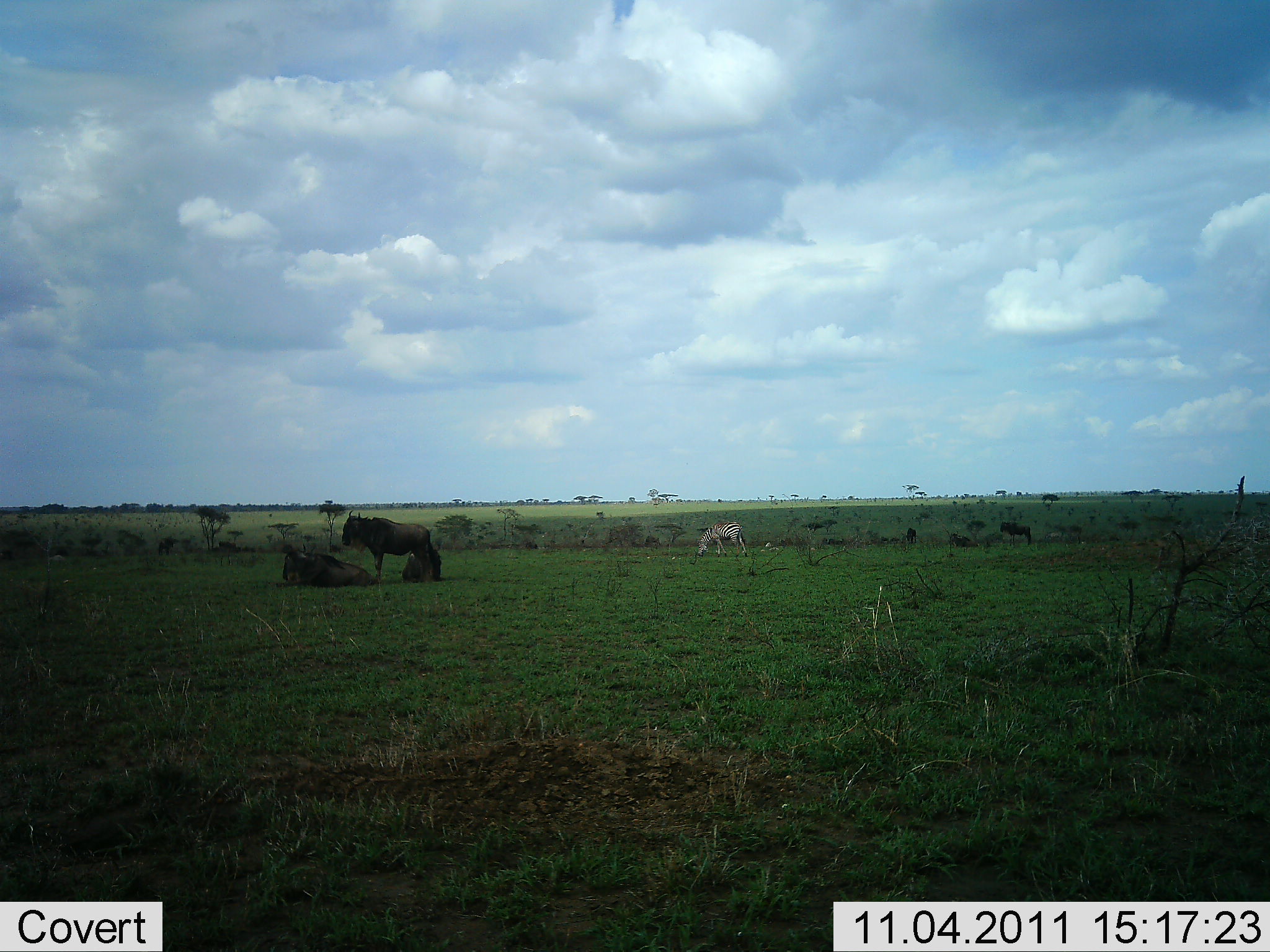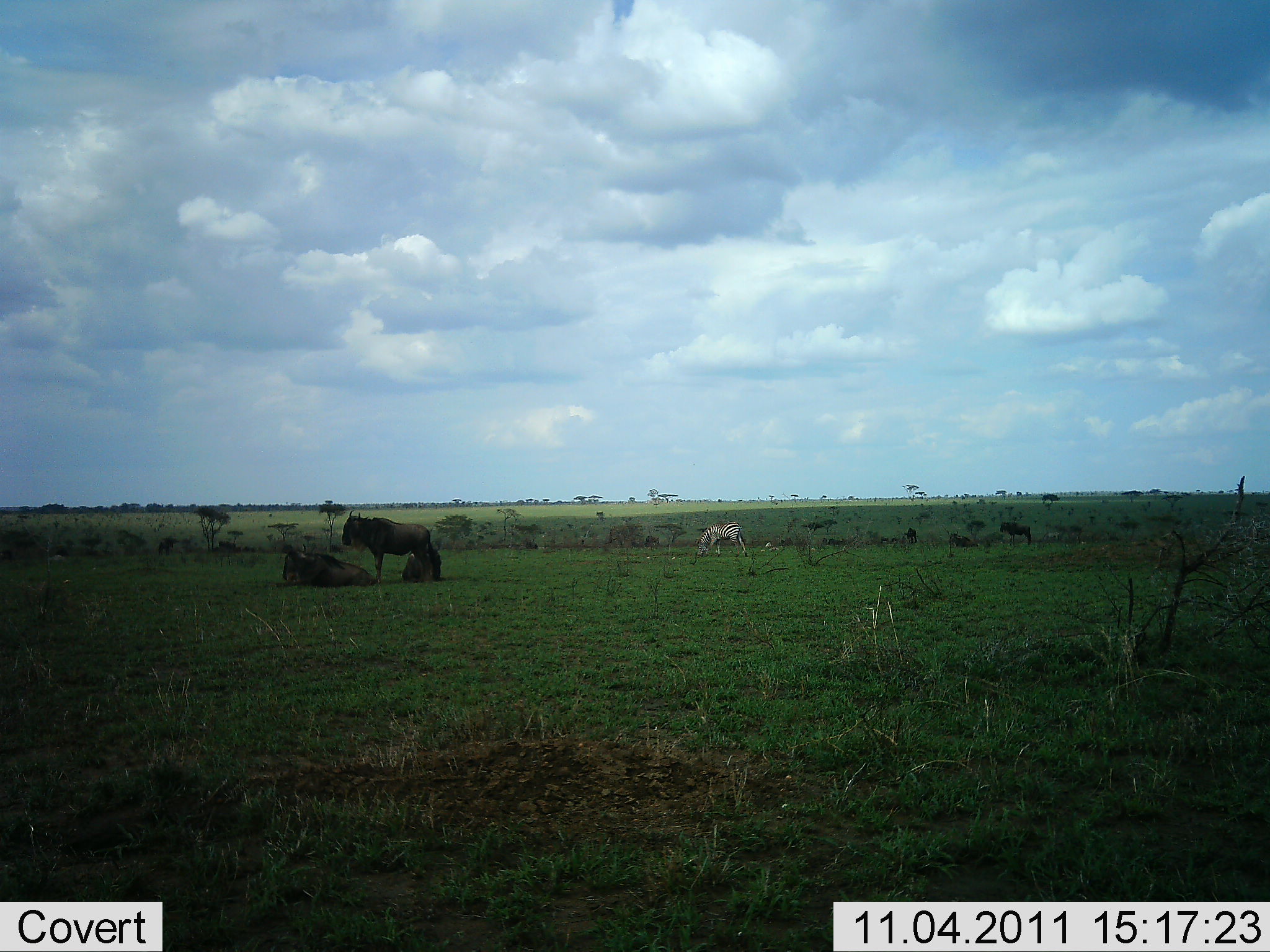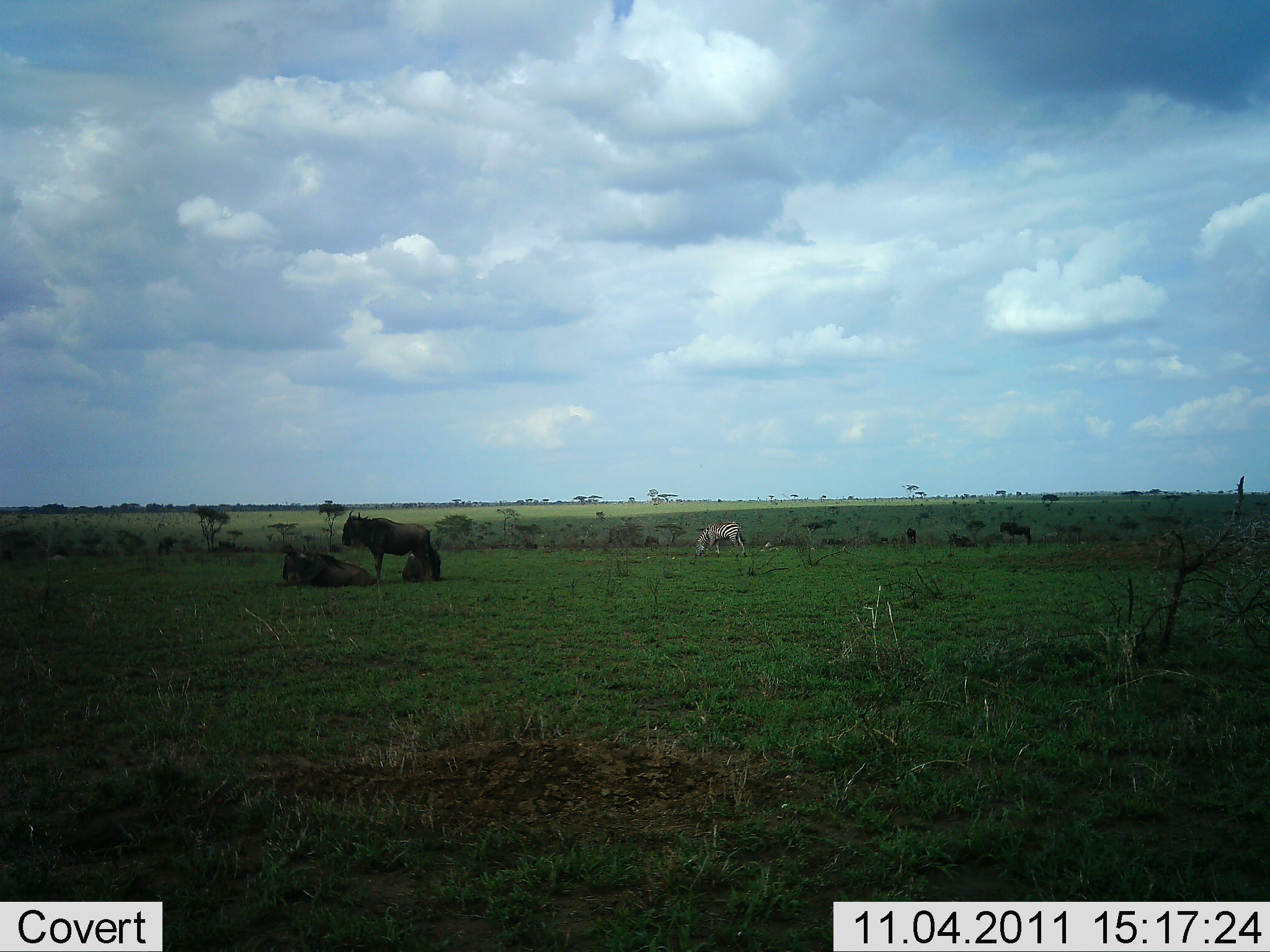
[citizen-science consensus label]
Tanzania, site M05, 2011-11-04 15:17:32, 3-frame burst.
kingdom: Animalia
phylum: Chordata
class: Mammalia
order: Artiodactyla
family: Bovidae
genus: Connochaetes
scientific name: Connochaetes taurinus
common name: blue wildebeest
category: wildebeest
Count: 3.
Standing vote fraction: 71%.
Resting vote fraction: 82%.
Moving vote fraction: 0%.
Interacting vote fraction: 6%.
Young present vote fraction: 12%.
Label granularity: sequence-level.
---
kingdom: Animalia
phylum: Chordata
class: Mammalia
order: Perissodactyla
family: Equidae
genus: Equus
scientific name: Equus quagga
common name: plains zebra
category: zebra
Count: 1.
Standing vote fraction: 9%.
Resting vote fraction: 0%.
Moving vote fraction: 0%.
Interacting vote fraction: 0%.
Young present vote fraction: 0%.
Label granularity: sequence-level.